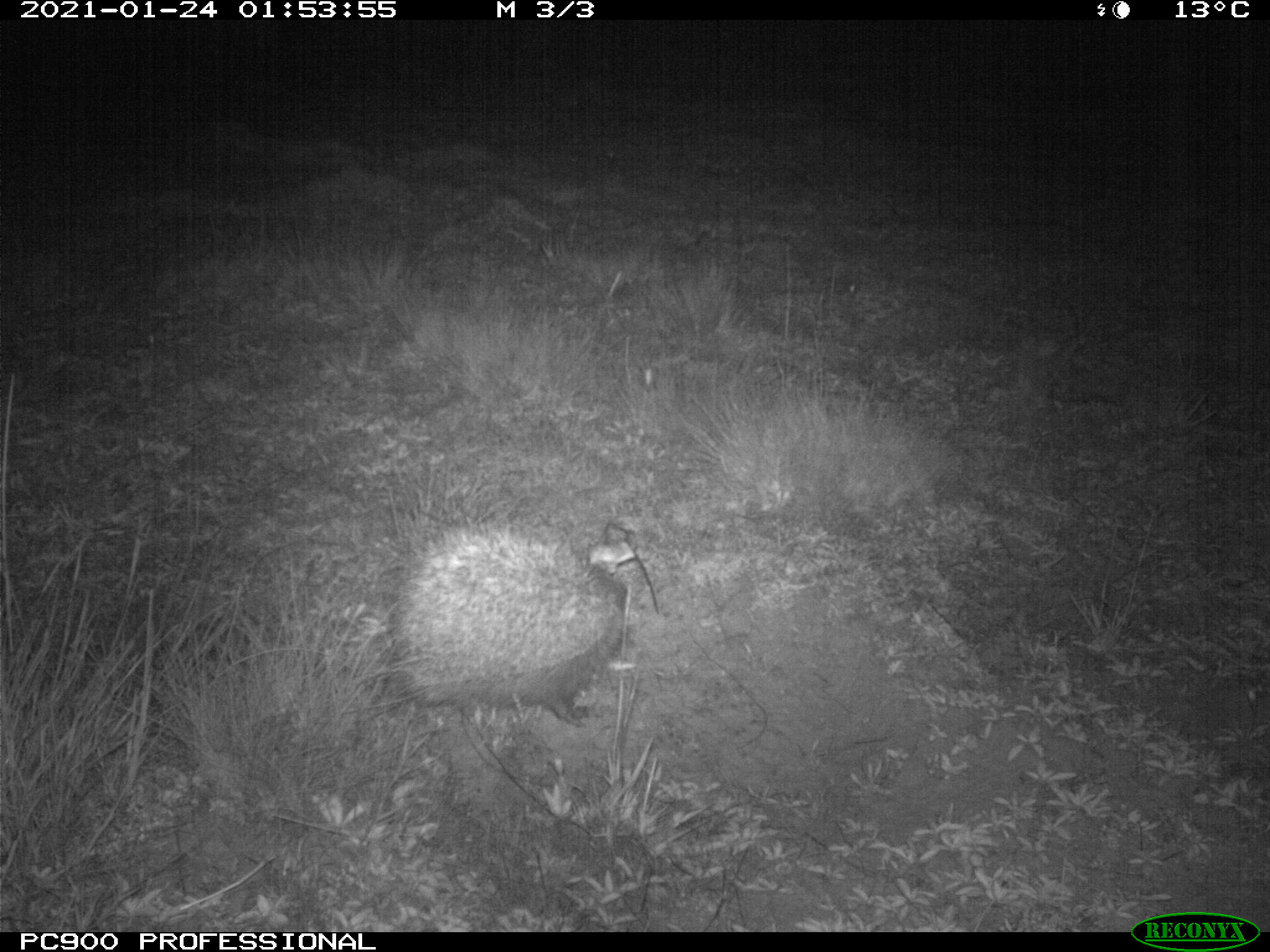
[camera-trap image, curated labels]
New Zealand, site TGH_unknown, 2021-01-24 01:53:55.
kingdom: Animalia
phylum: Chordata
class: Mammalia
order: Eulipotyphla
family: Erinaceidae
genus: Erinaceus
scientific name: Erinaceus europaeus europaeus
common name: european hedgehog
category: hedgehog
Hedgehog (european hedgehog) (Erinaceus europaeus europaeus).